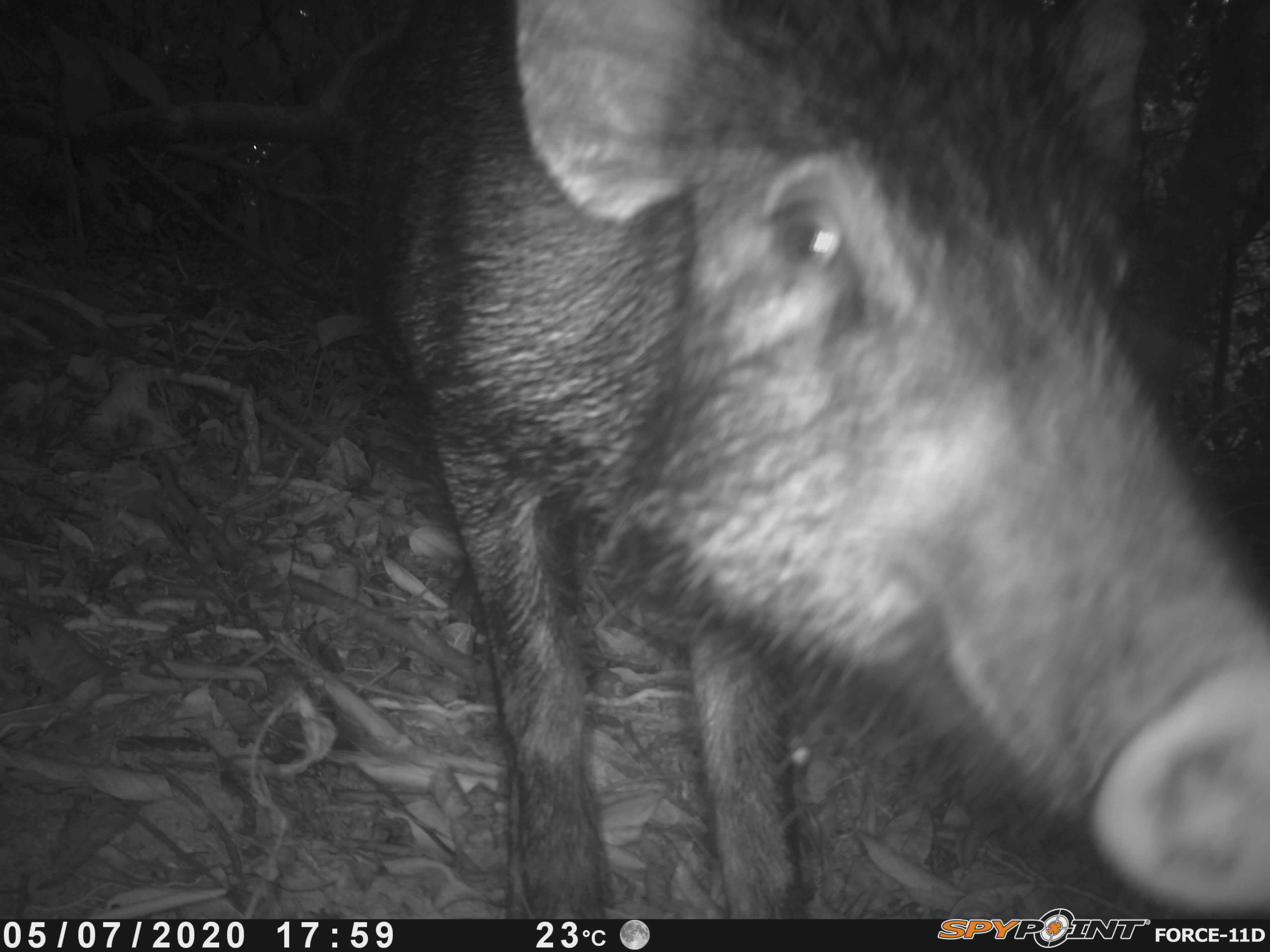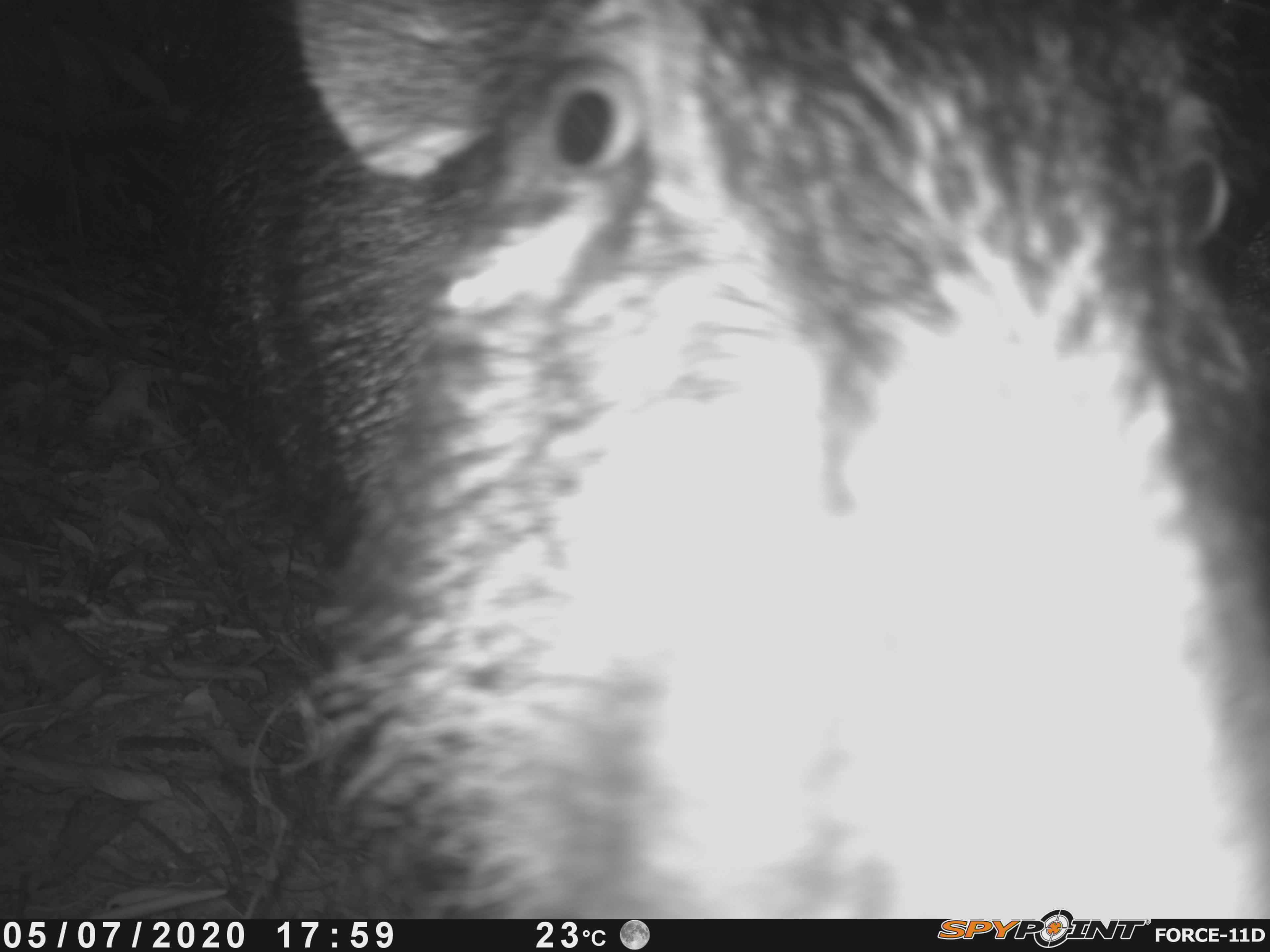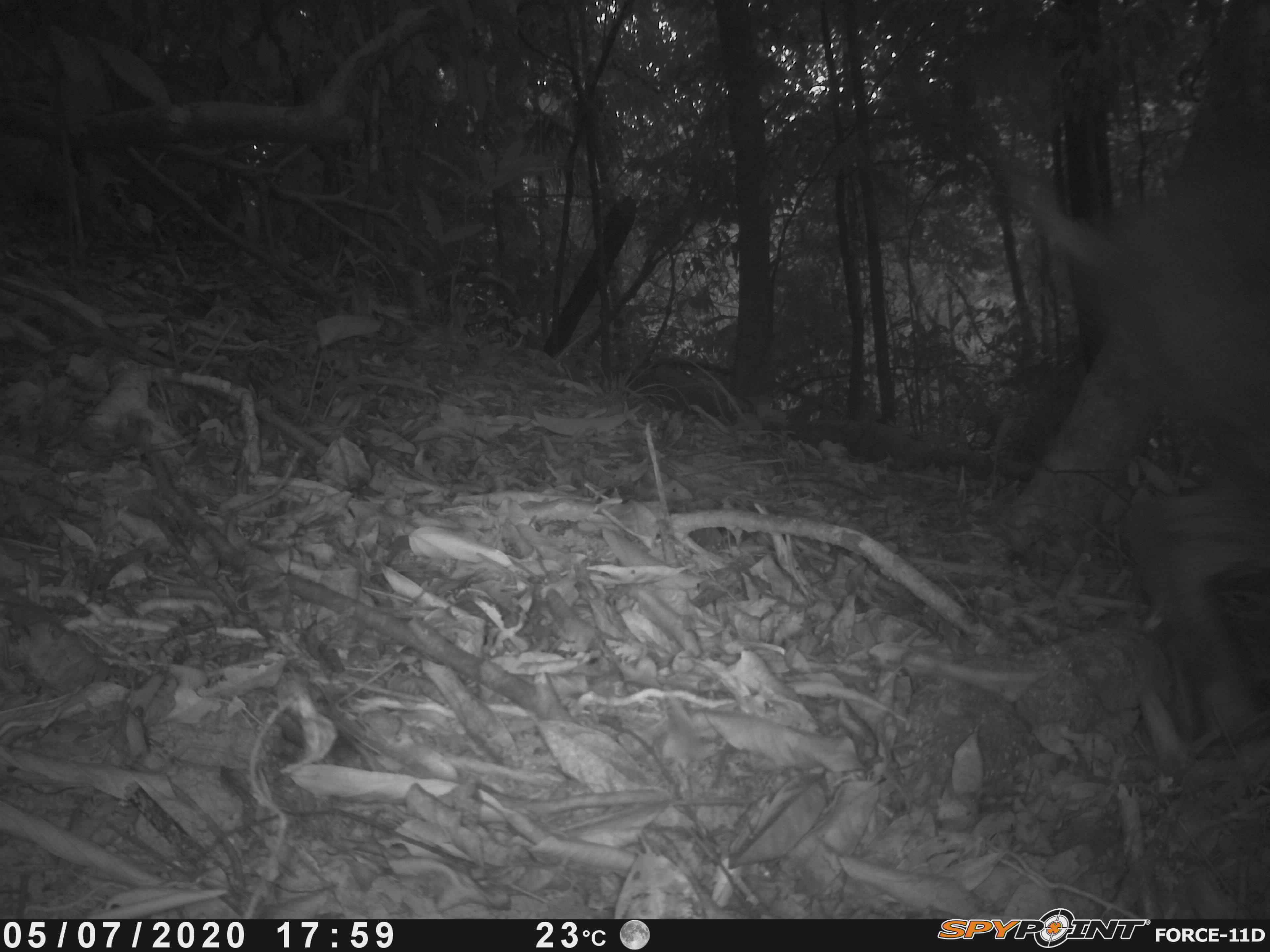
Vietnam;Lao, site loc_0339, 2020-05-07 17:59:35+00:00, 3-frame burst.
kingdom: Animalia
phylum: Chordata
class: Mammalia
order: Artiodactyla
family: Suidae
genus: Sus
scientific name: Sus scrofa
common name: eurasian wild pig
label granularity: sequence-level